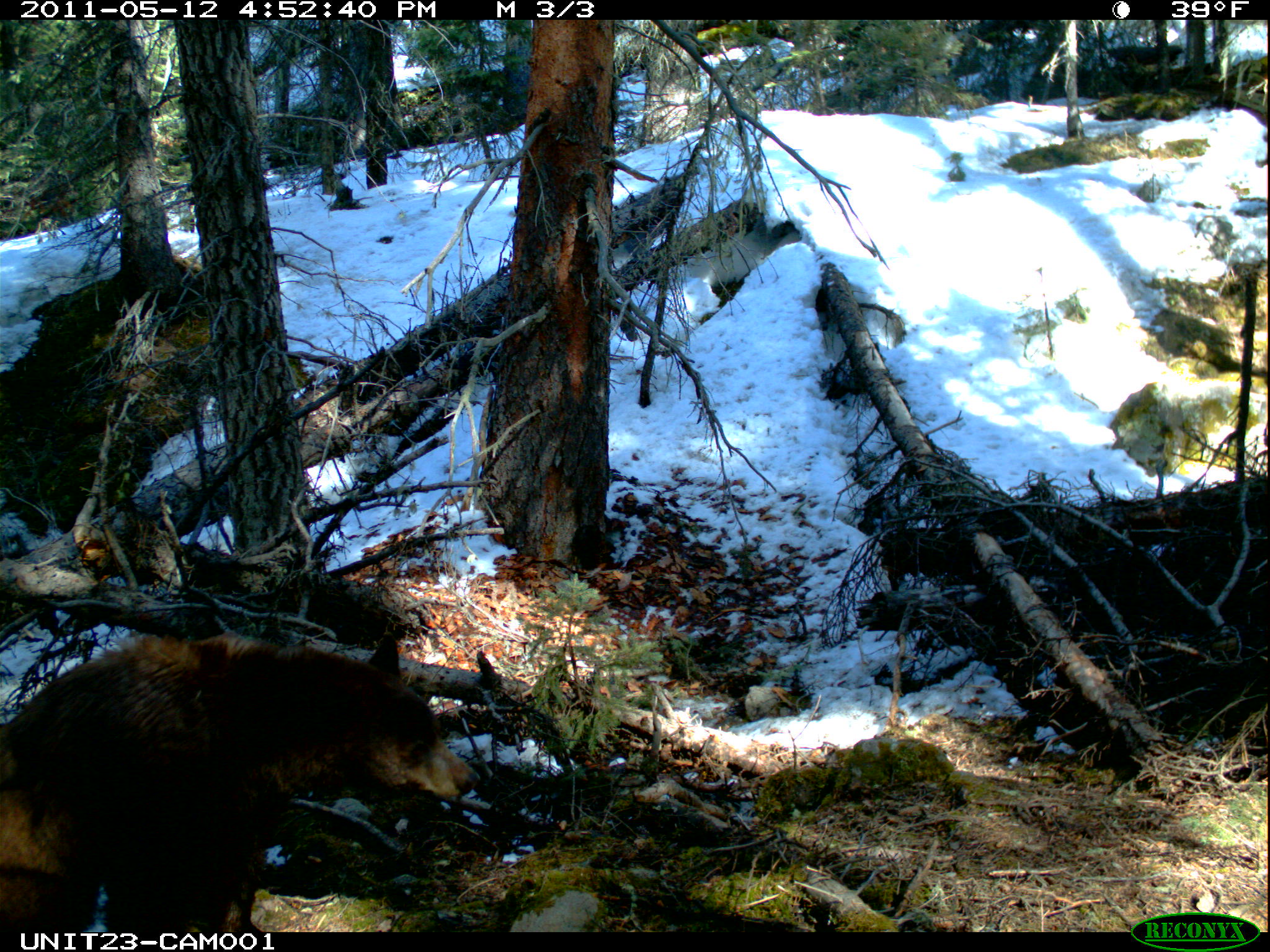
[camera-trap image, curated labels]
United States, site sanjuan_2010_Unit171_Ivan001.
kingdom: Animalia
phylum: Chordata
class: Mammalia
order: Carnivora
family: Ursidae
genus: Ursus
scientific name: Ursus americanus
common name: american black bear